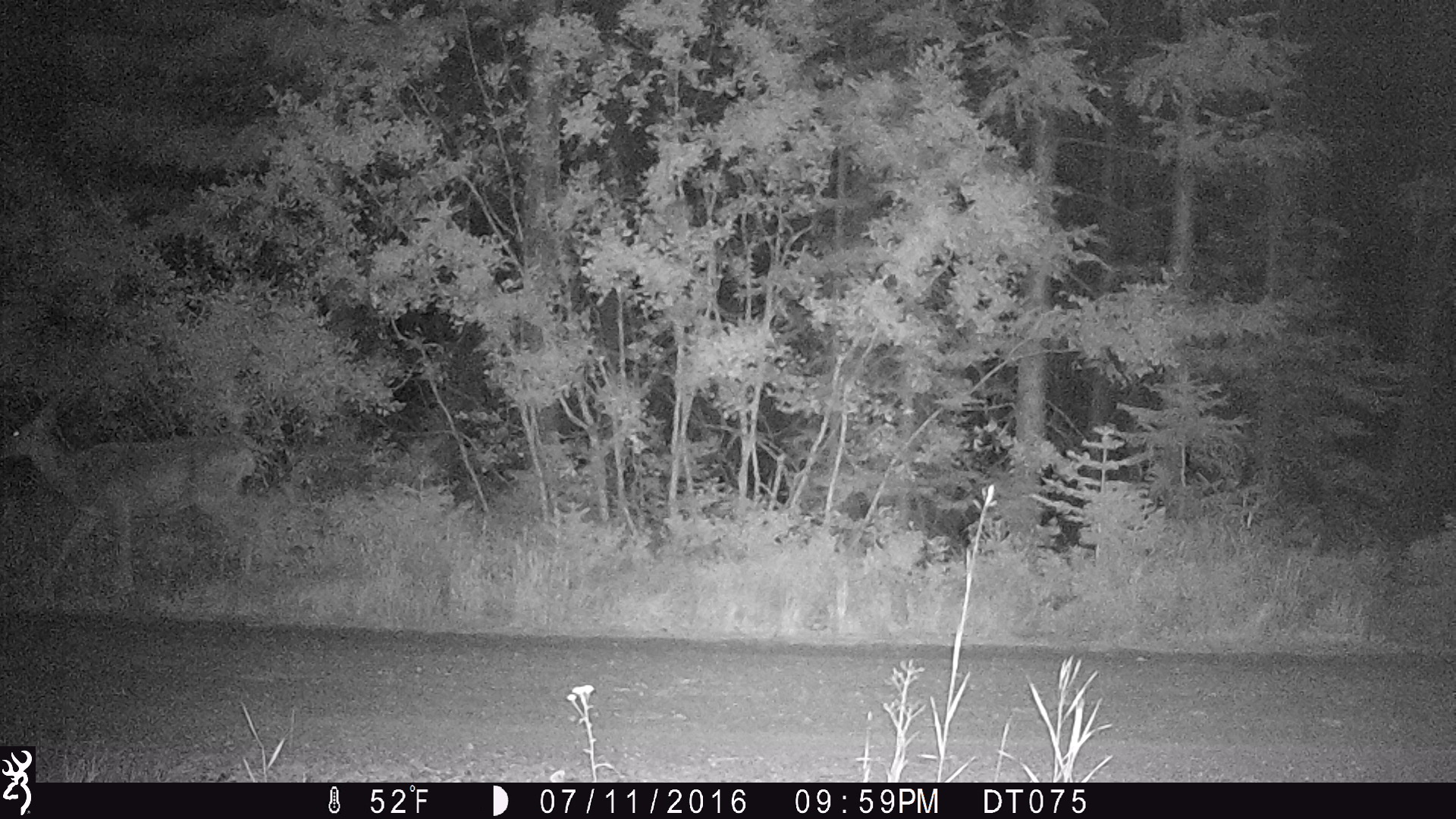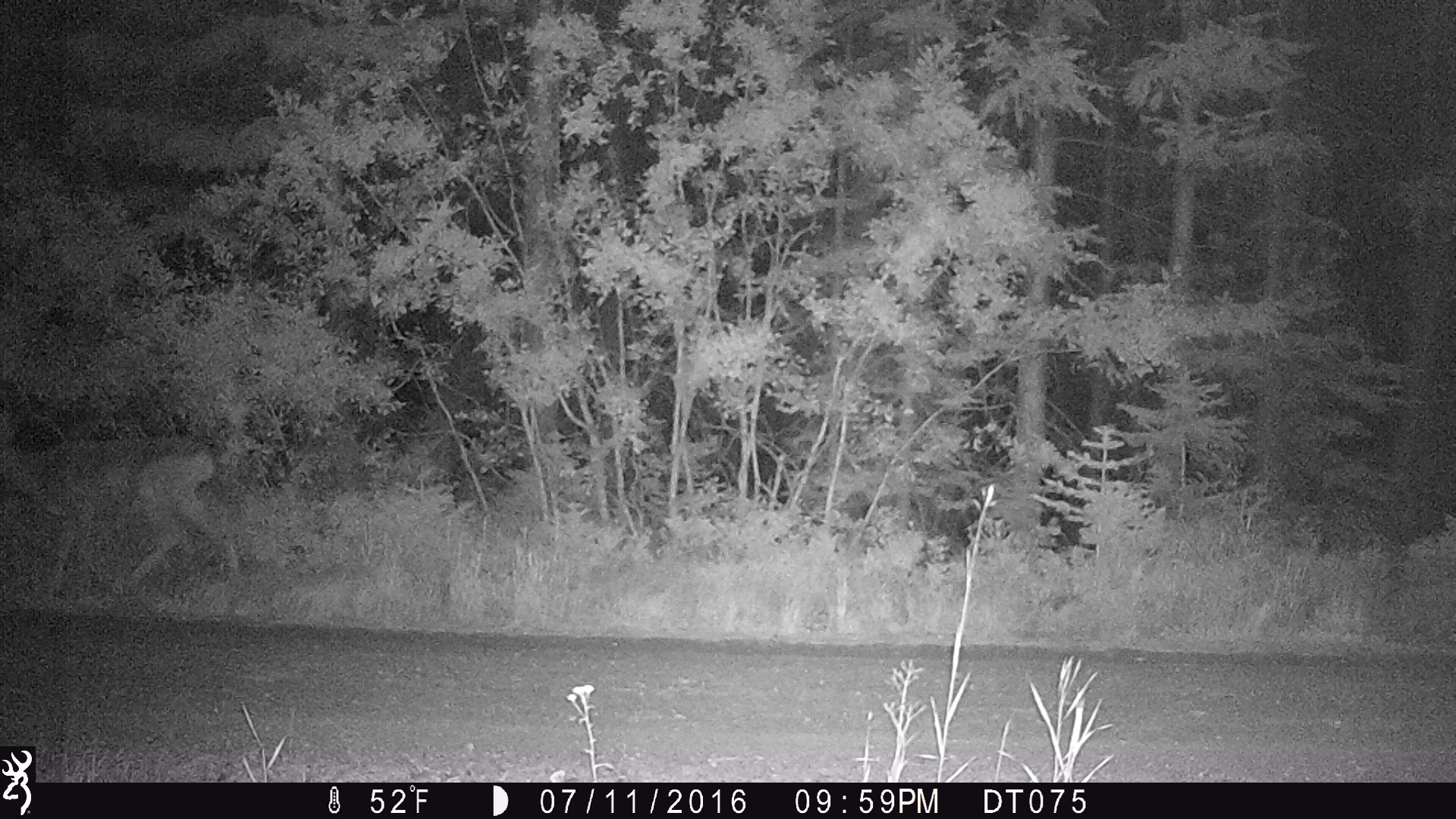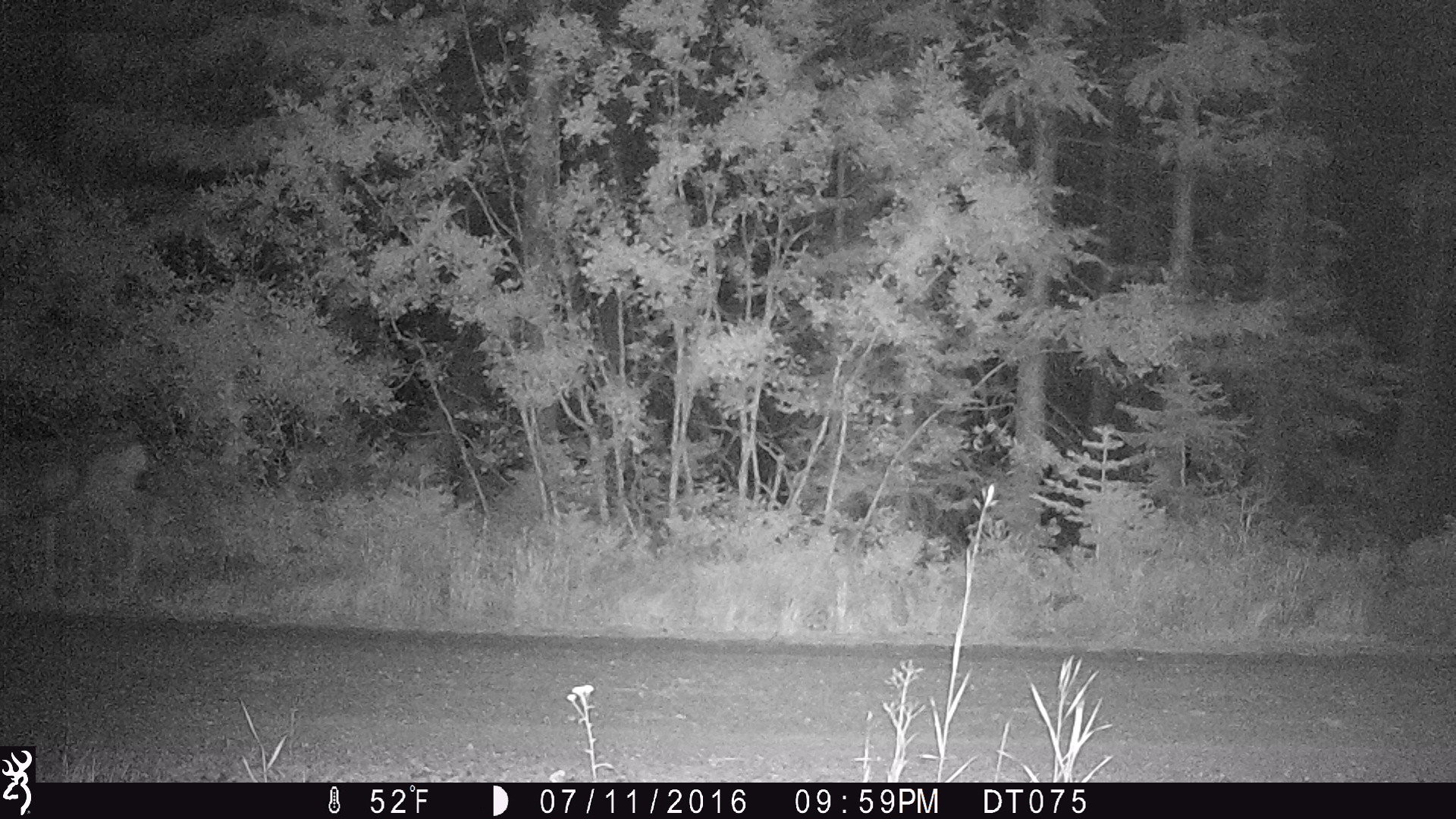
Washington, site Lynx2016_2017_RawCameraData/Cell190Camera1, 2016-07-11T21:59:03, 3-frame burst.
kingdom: Animalia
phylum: Chordata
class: Mammalia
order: Artiodactyla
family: Cervidae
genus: Odocoileus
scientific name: Odocoileus hemionus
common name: mule deer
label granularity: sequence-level